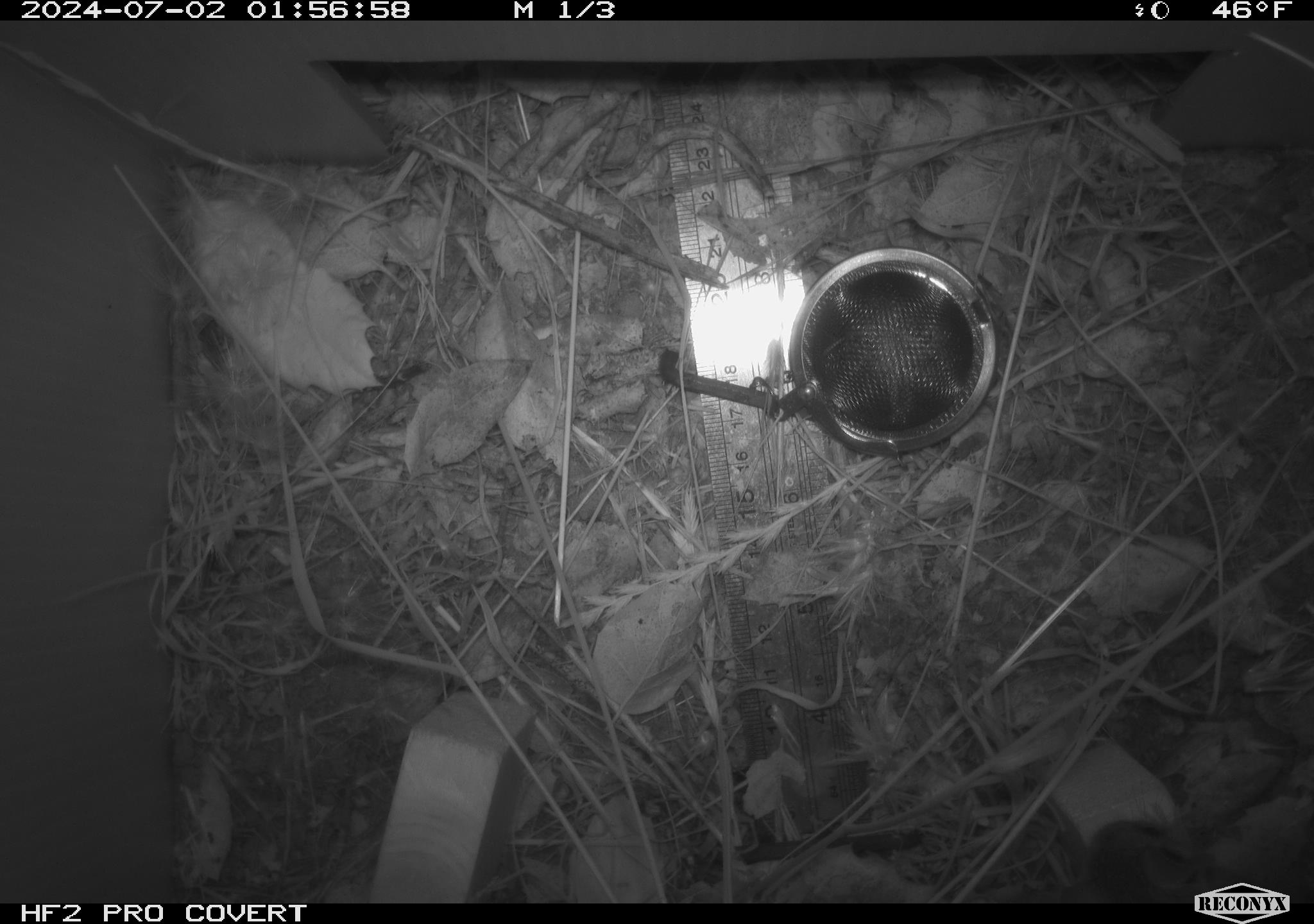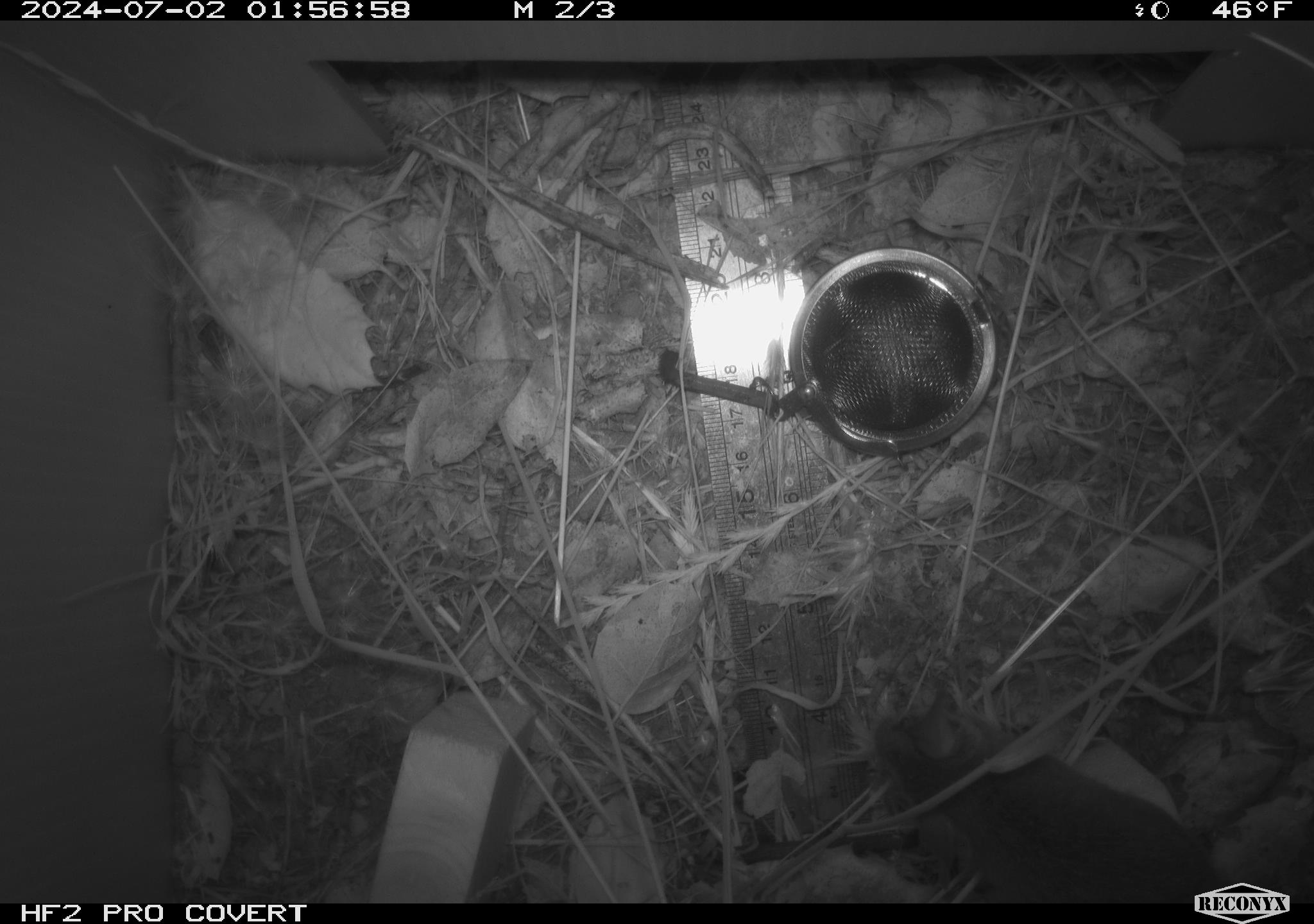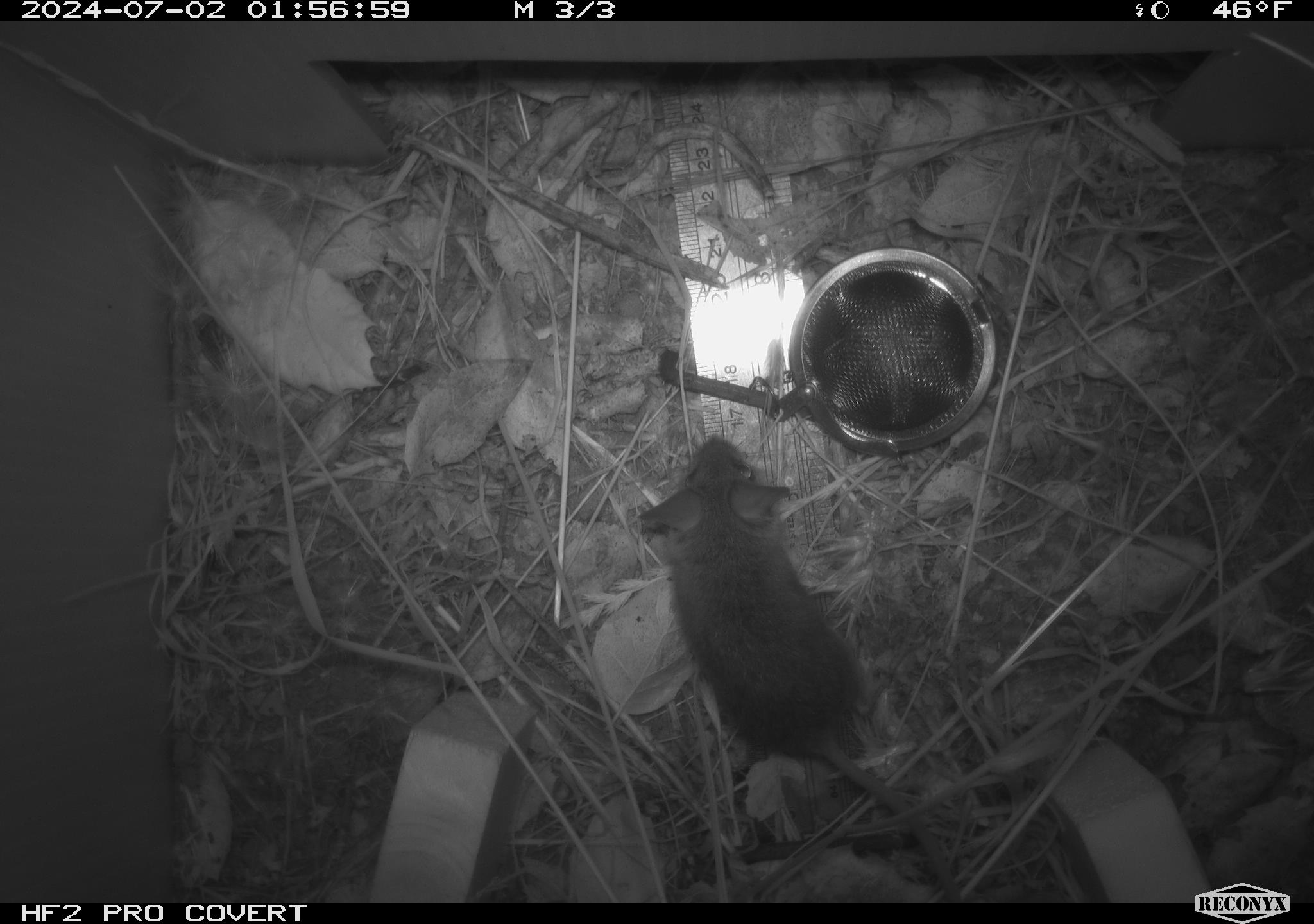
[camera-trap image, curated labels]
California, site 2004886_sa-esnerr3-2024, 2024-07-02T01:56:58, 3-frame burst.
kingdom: Animalia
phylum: Chordata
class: Mammalia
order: Rodentia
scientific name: Rodentia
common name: rodent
Rodent (Rodentia).